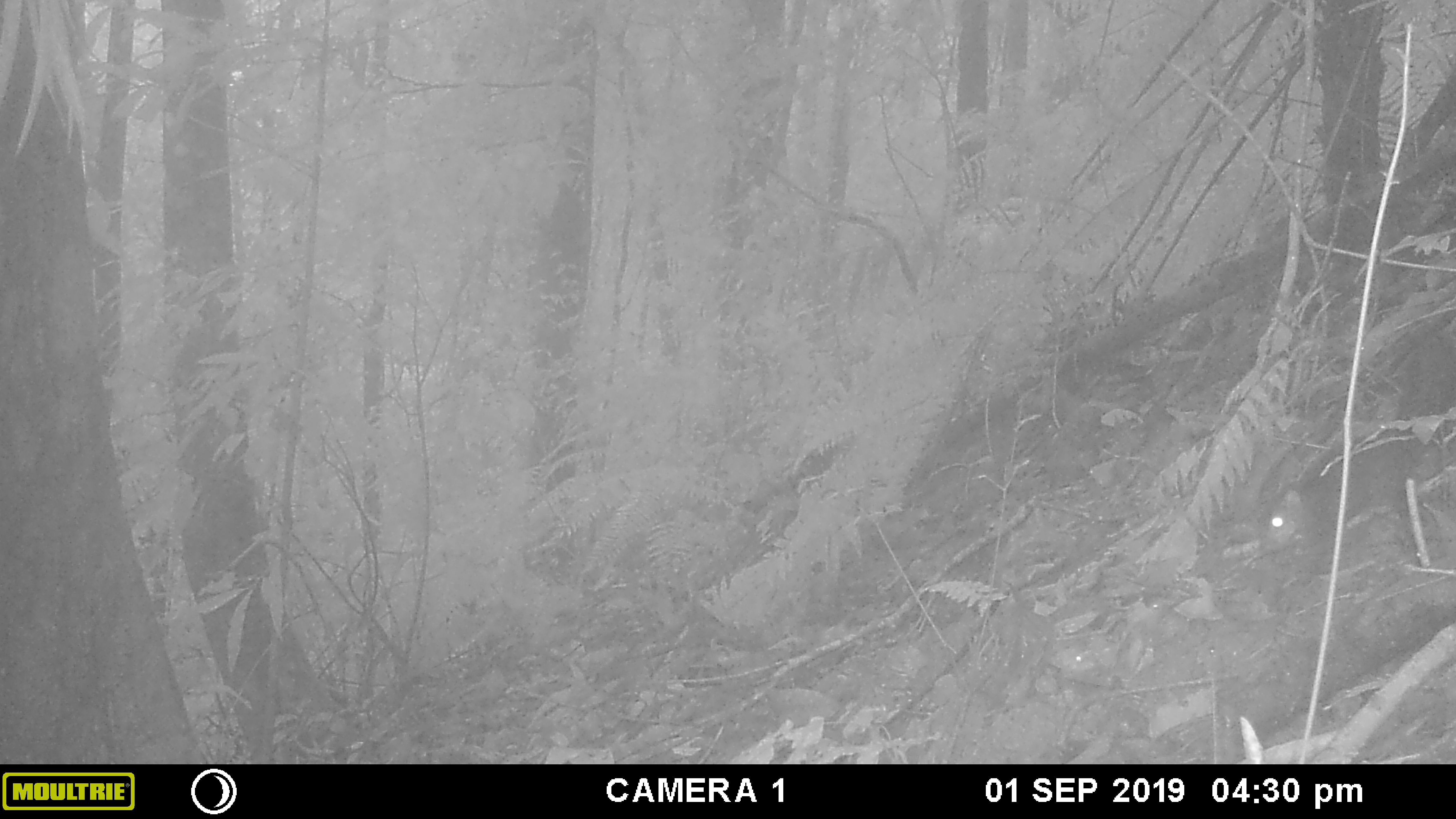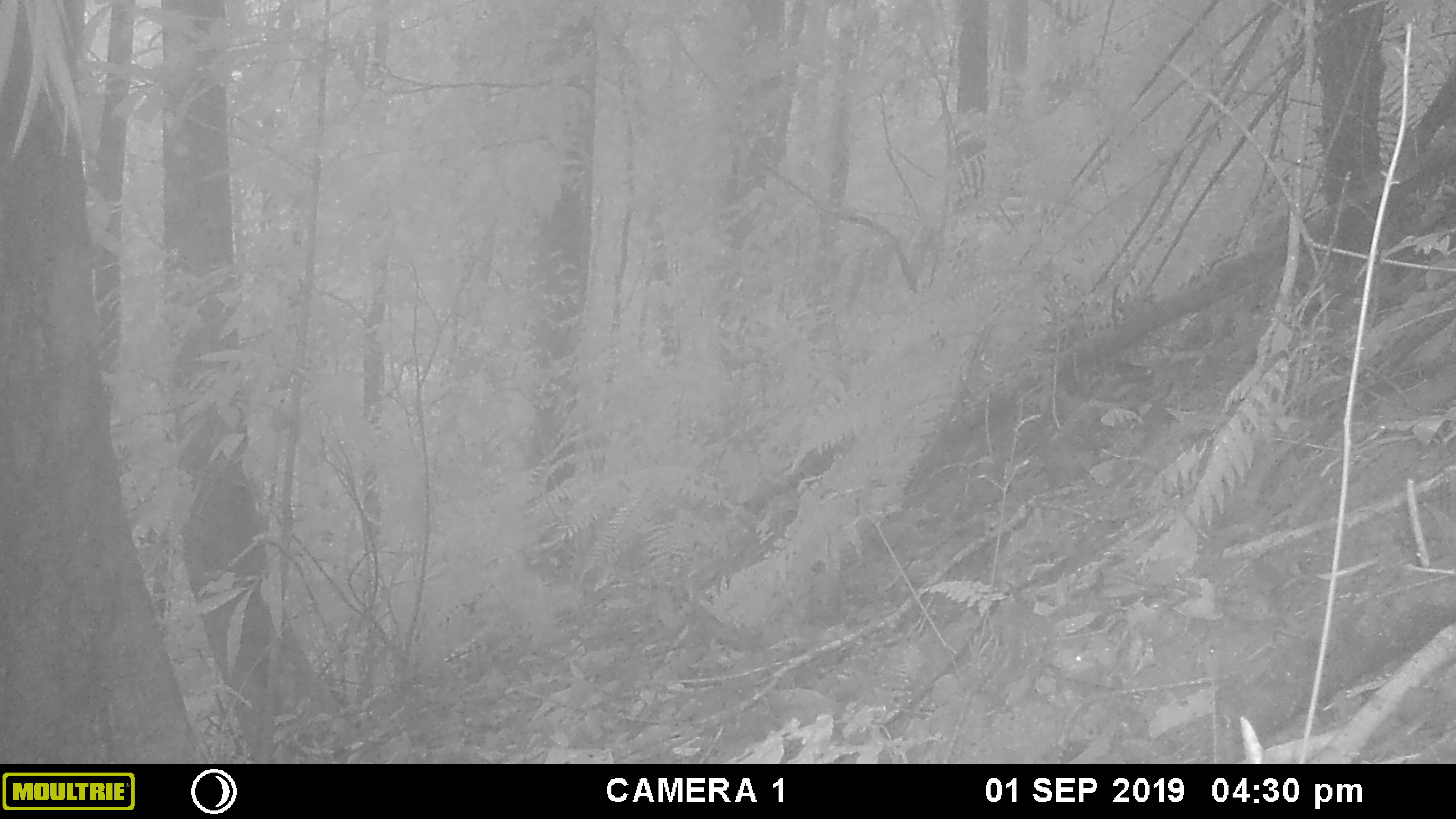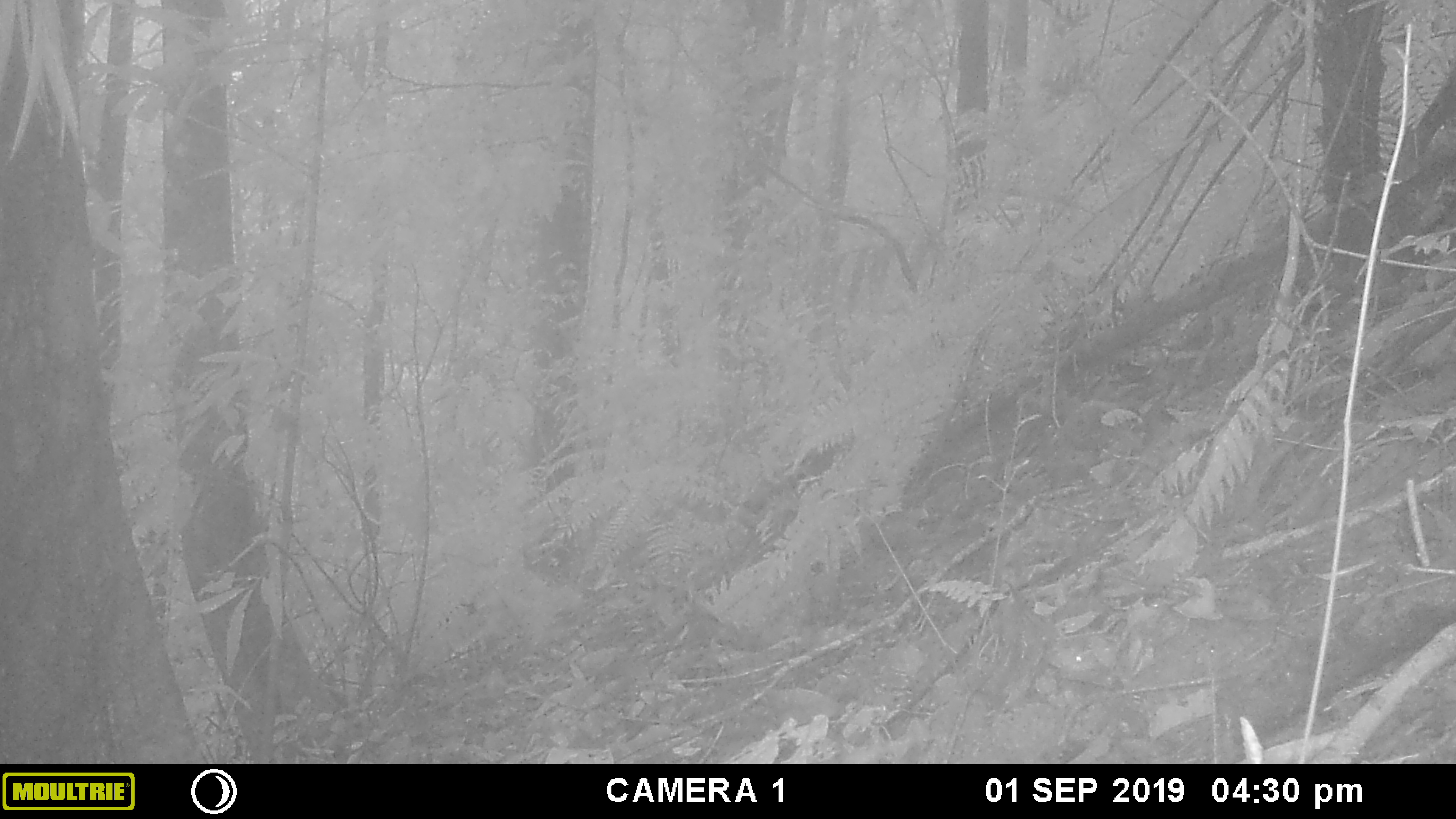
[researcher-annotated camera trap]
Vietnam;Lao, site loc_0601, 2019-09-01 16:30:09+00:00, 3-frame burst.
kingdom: Animalia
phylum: Chordata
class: Mammalia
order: Rodentia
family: Sciuridae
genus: Dremomys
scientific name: Dremomys rufigenis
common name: red-cheeked squirrel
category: red cheeked squirrel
Red cheeked squirrel (red-cheeked squirrel) (Dremomys rufigenis). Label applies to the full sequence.